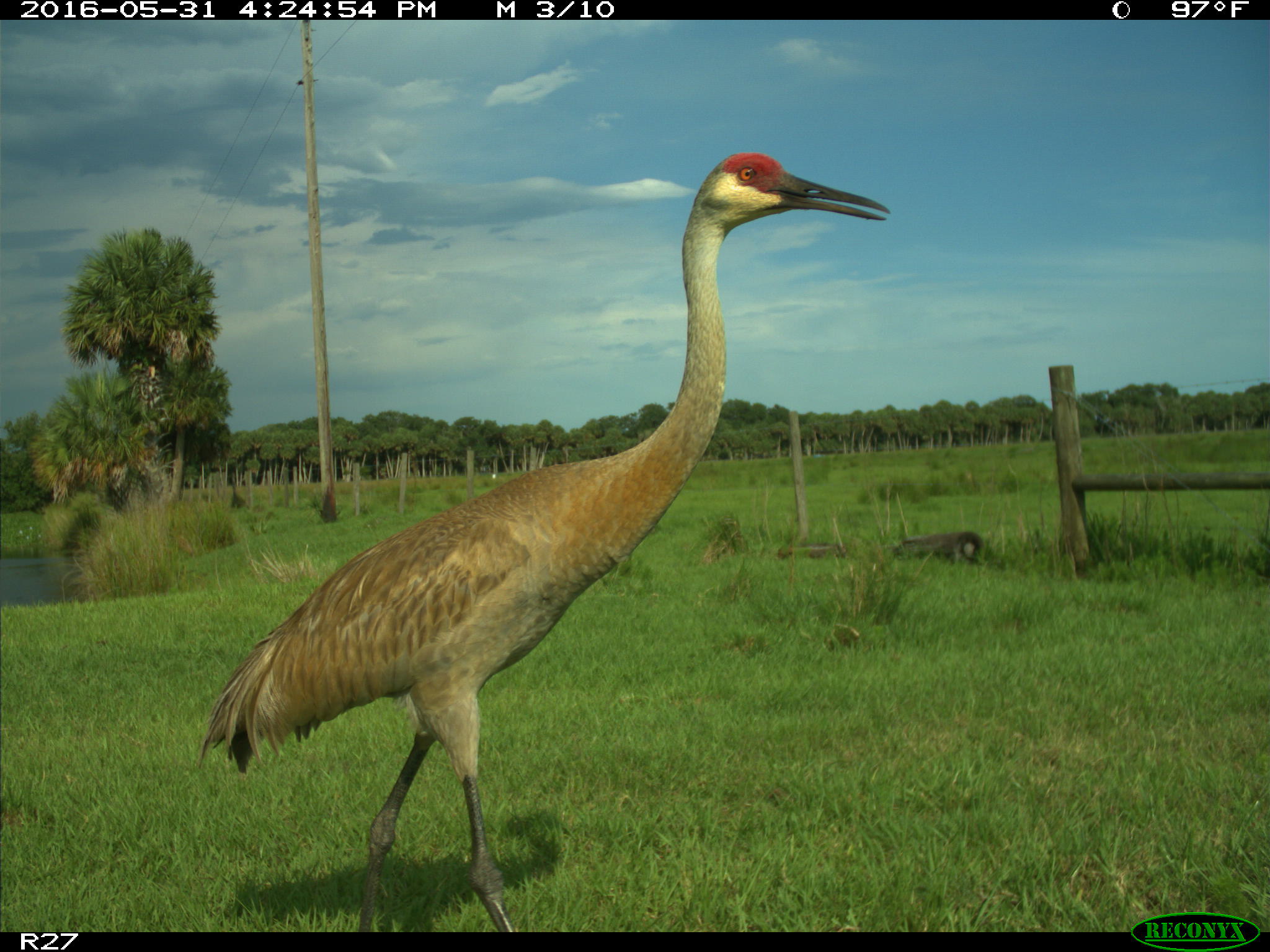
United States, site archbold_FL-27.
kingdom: Animalia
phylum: Chordata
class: Aves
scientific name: Aves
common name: birds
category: unidentified bird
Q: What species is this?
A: Unidentified bird (birds) (Aves).